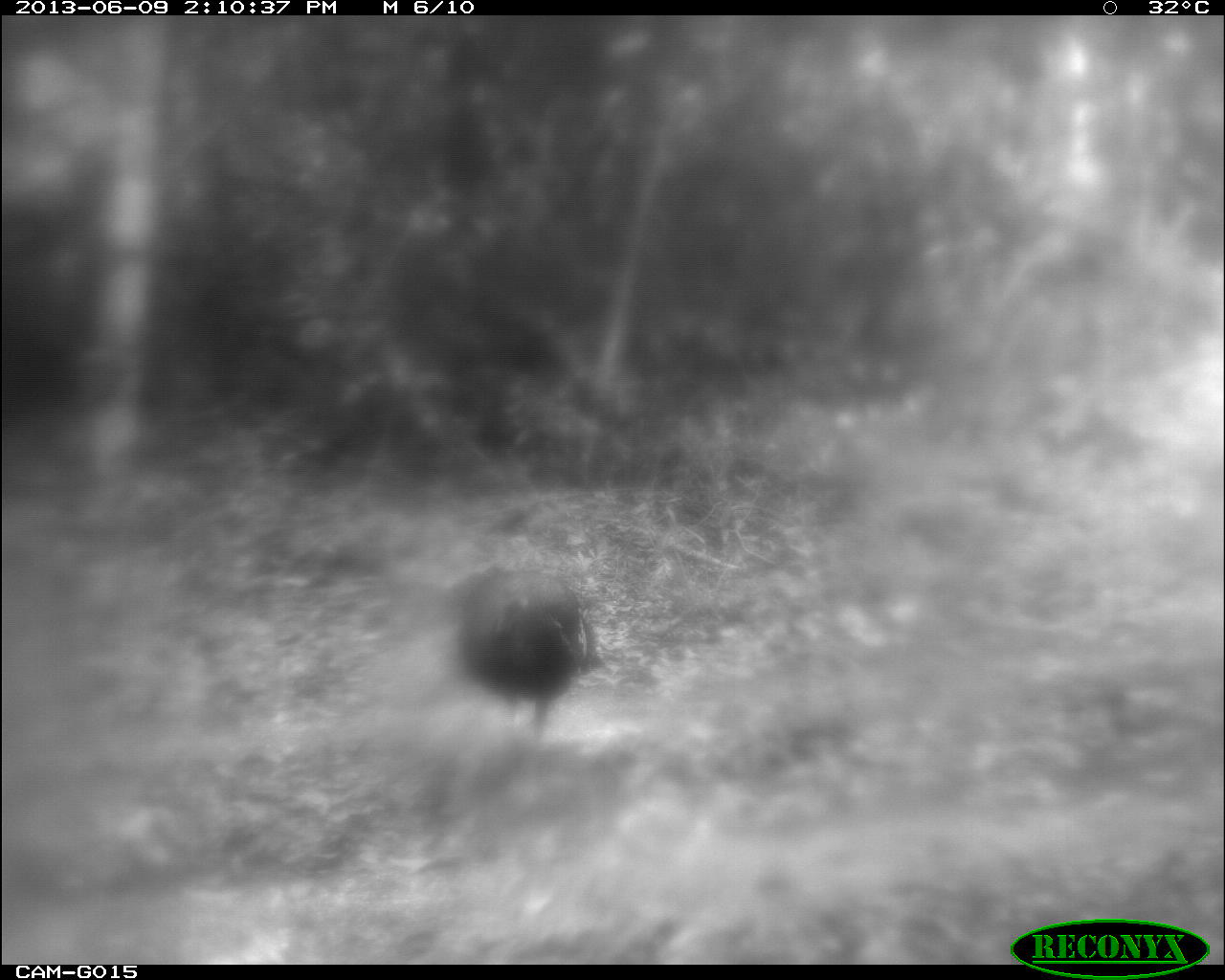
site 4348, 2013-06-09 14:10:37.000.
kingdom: Animalia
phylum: Chordata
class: Aves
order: Galliformes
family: Phasianidae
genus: Meleagris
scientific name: Meleagris ocellata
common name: ocellated turkey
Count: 1.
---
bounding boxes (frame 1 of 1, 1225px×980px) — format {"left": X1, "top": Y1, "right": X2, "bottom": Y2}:
meleagris ocellata: {"left": 440, "top": 559, "right": 595, "bottom": 727}